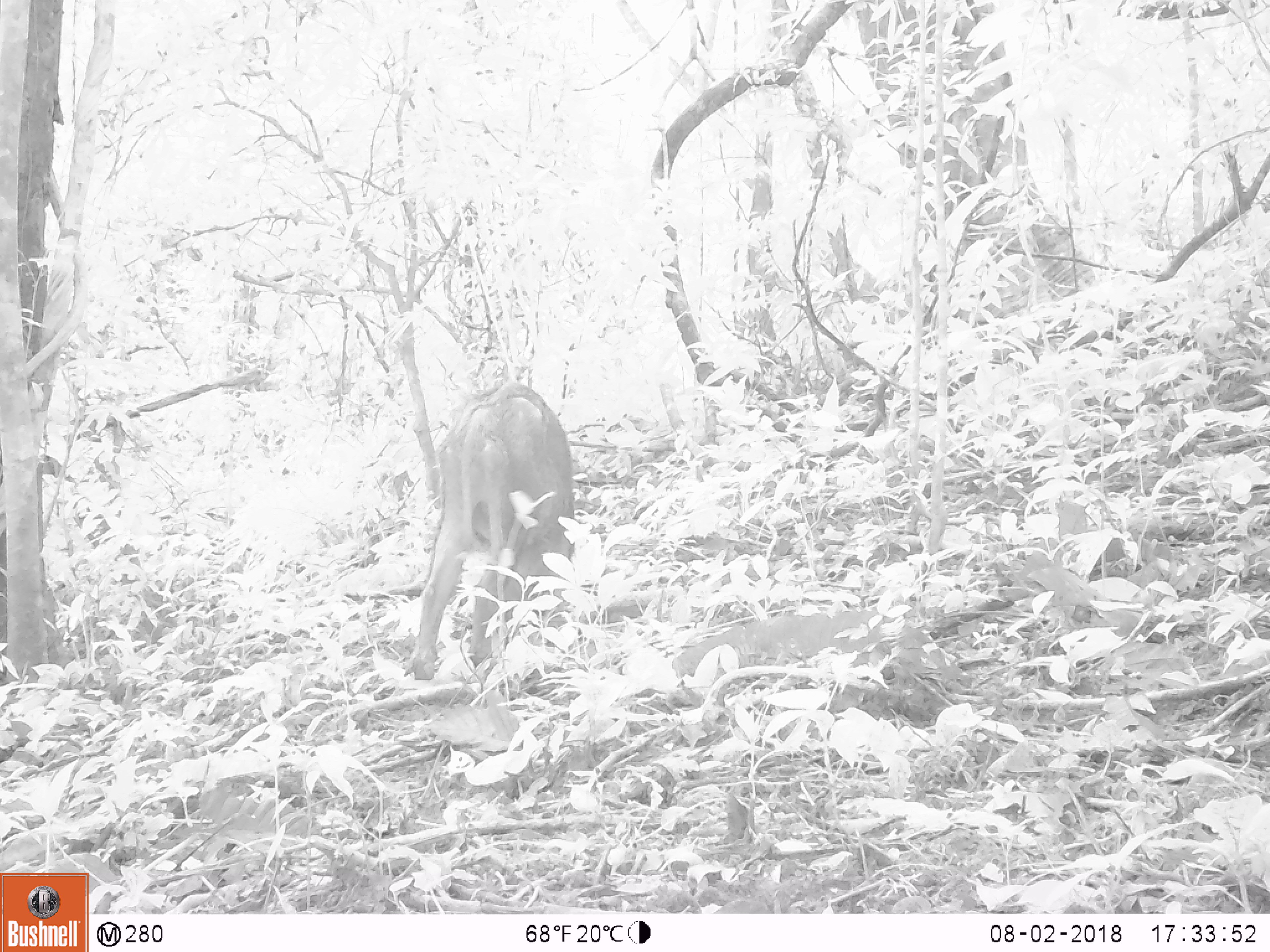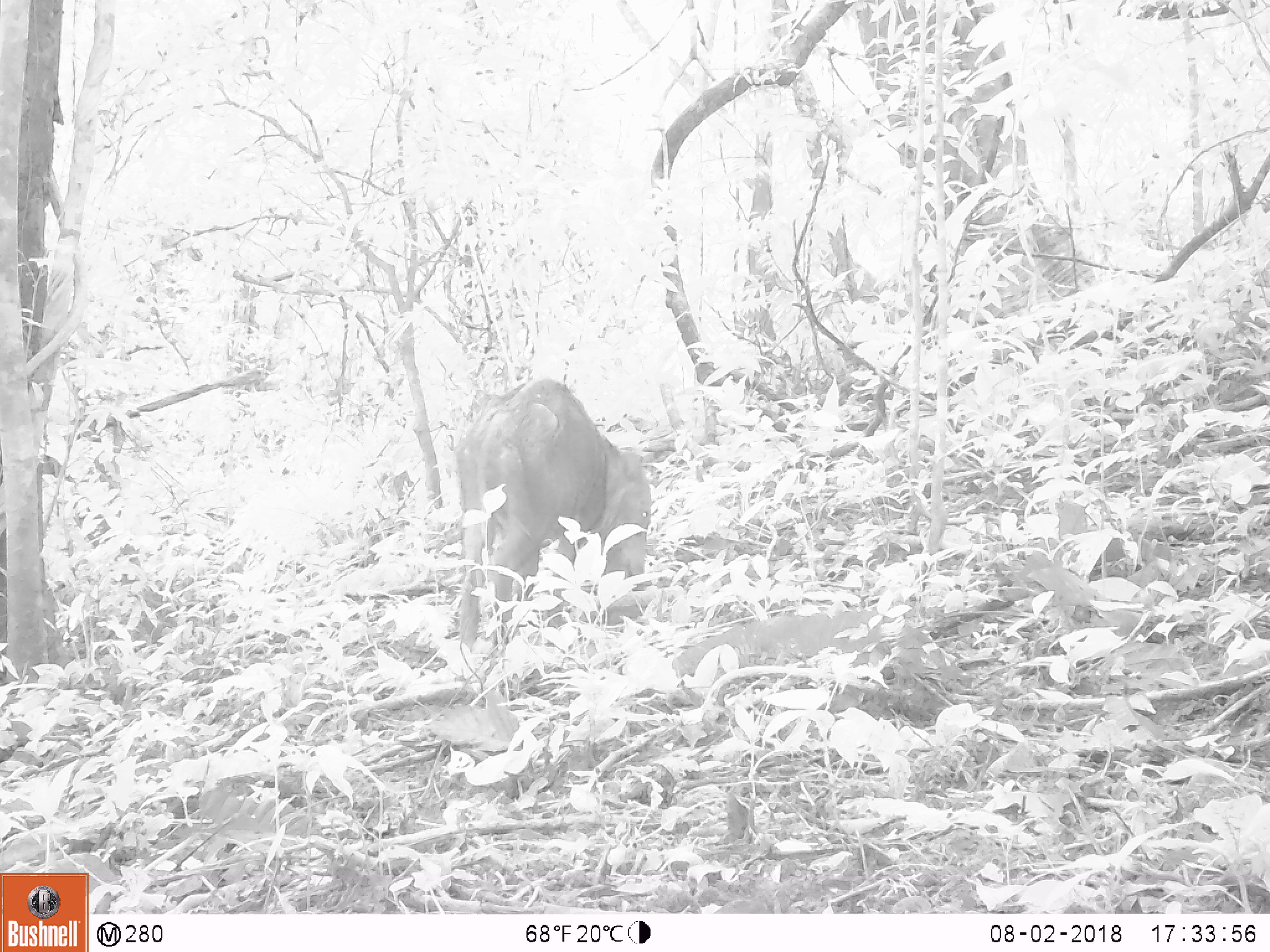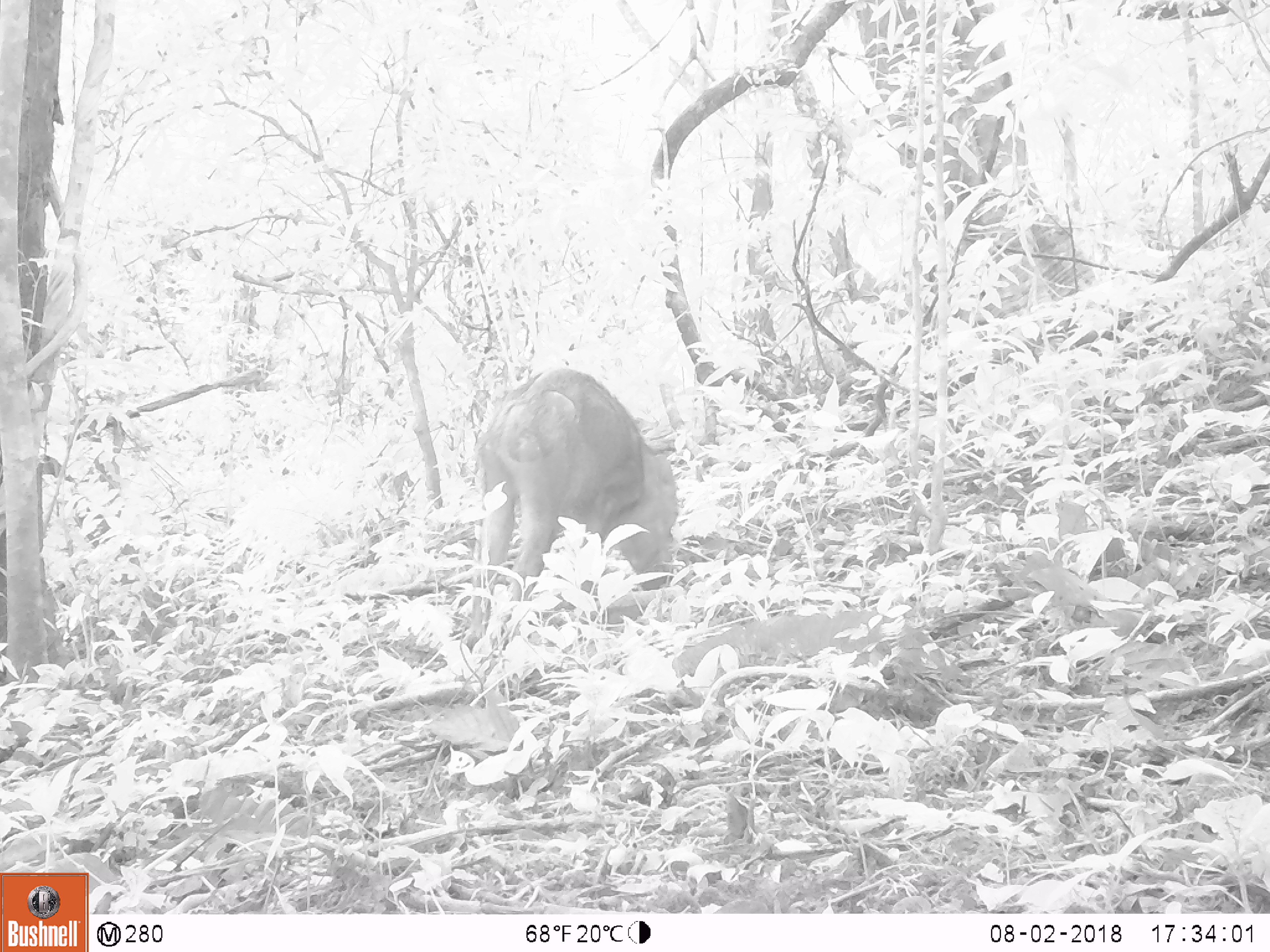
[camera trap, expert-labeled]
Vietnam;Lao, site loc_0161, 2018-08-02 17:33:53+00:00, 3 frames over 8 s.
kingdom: Animalia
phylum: Chordata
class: Mammalia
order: Artiodactyla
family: Suidae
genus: Sus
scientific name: Sus scrofa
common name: eurasian wild pig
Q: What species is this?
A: Eurasian wild pig (Sus scrofa).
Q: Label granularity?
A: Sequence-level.